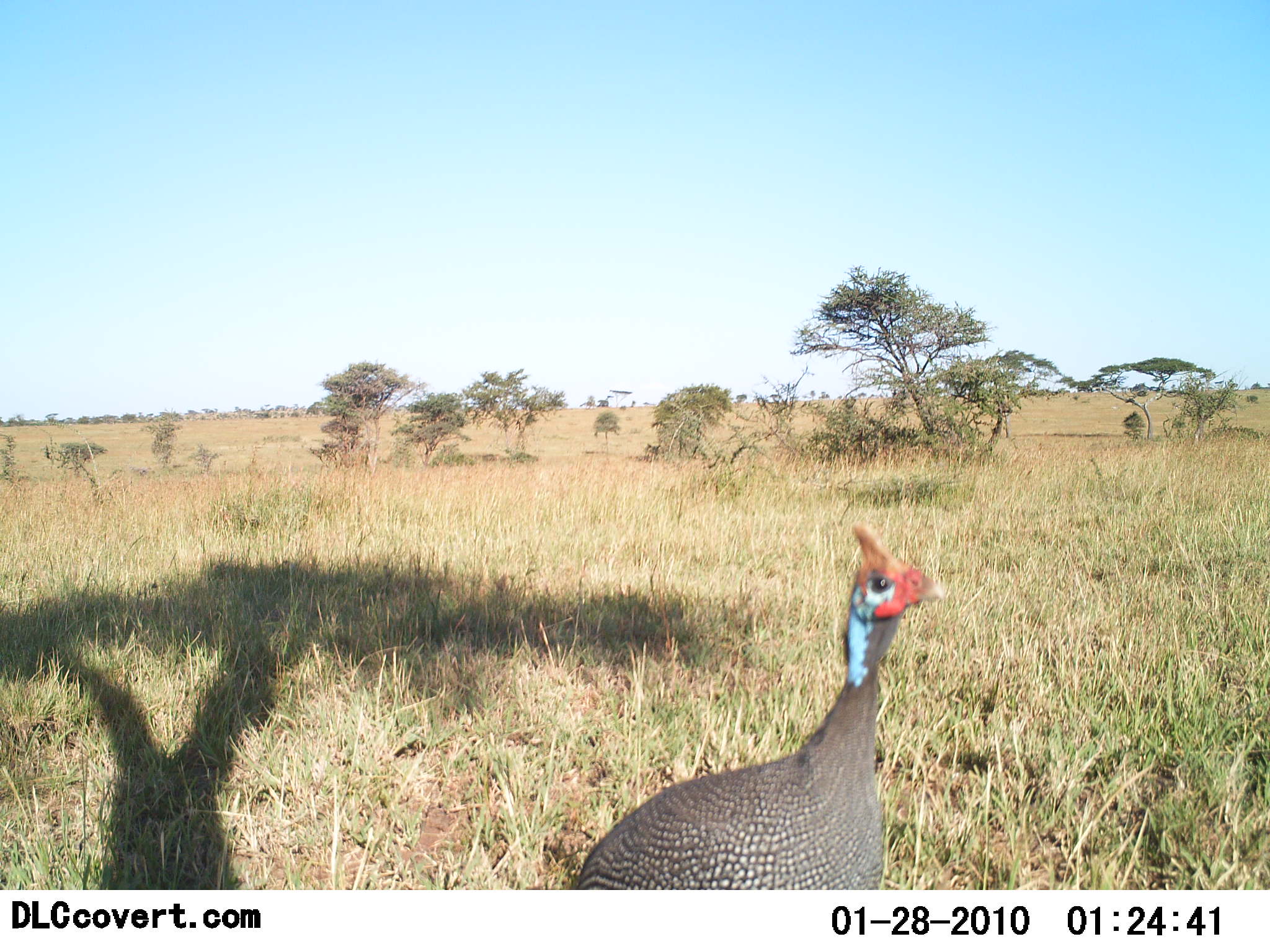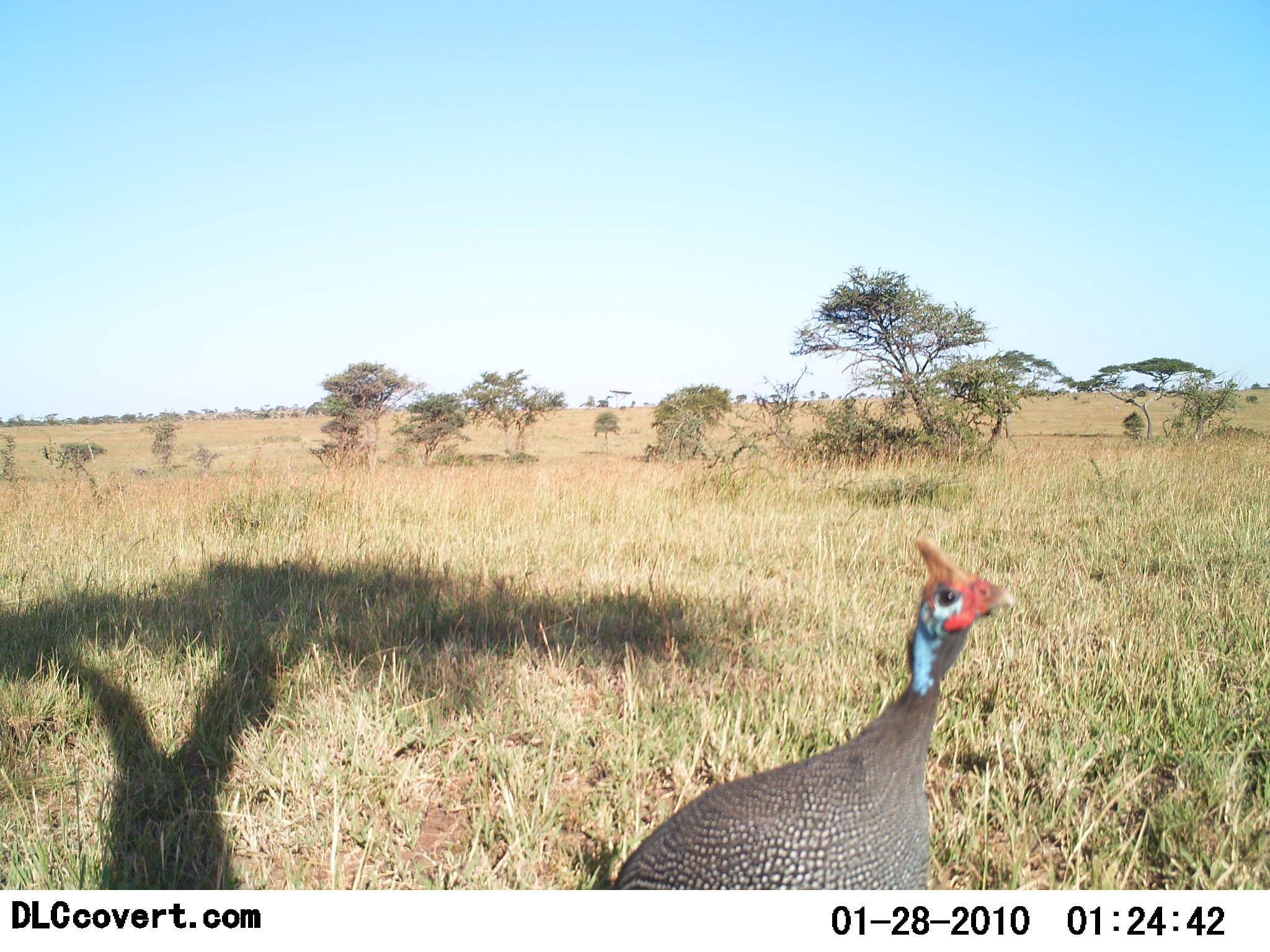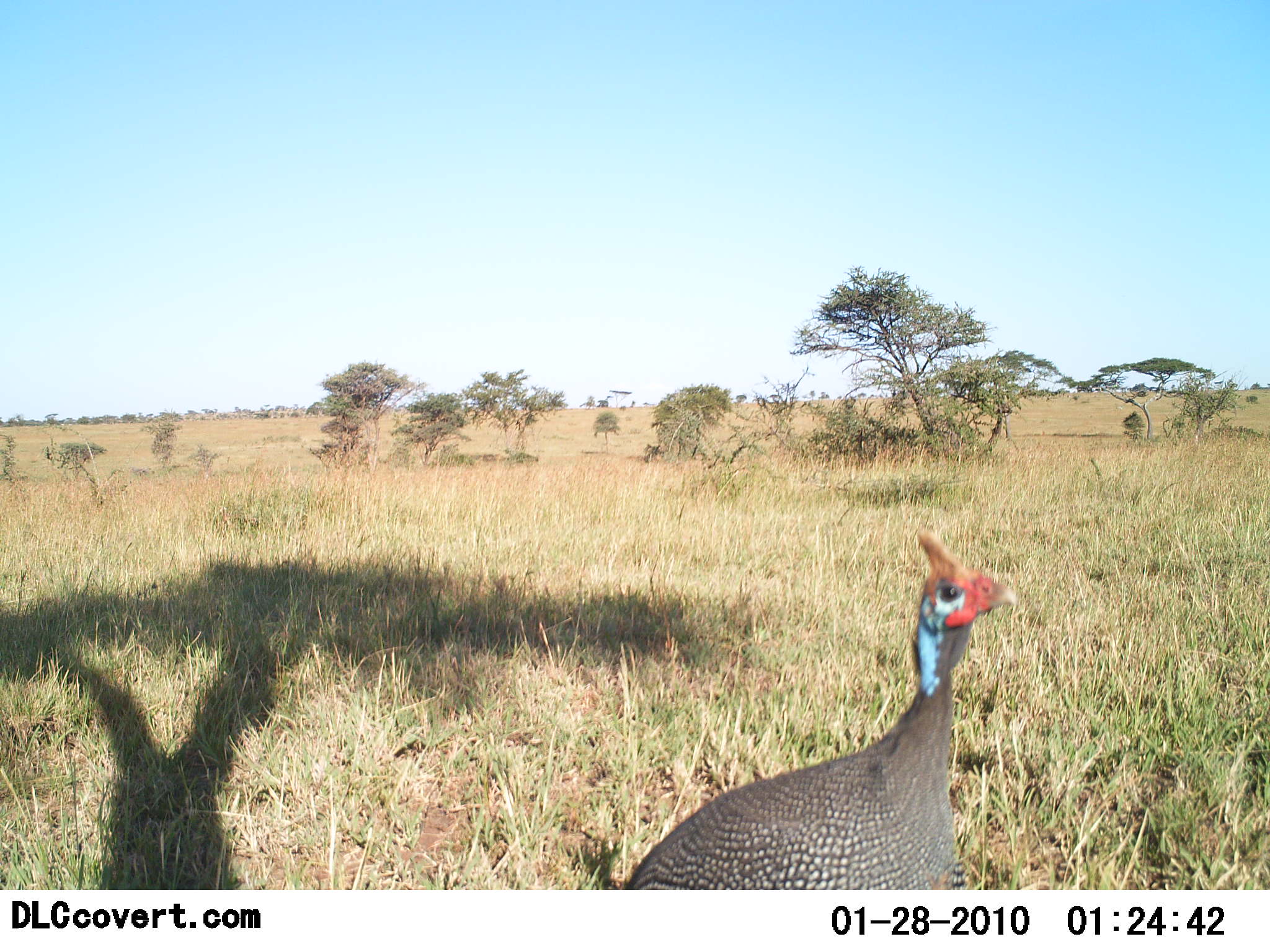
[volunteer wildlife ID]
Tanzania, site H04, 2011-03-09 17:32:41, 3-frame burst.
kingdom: Animalia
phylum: Chordata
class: Aves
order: Galliformes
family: Numididae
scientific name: Numididae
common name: guinea fowl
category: guineafowl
Guineafowl (guinea fowl) (Numididae), count 1. Behavior (volunteer vote fractions): standing 54%, resting 0%, moving 46%, interacting 0%. Young present (vote fraction): 0%. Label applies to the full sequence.